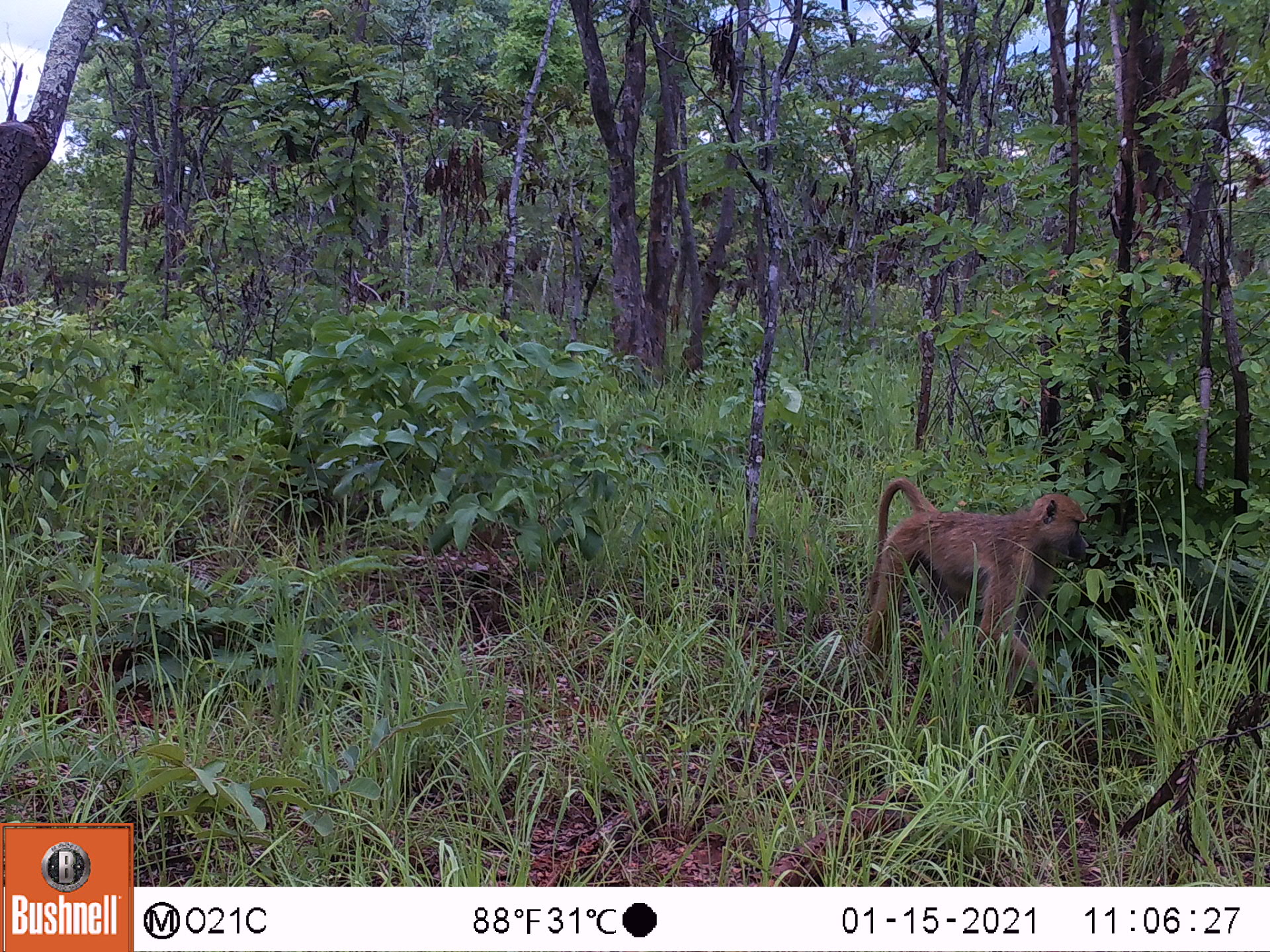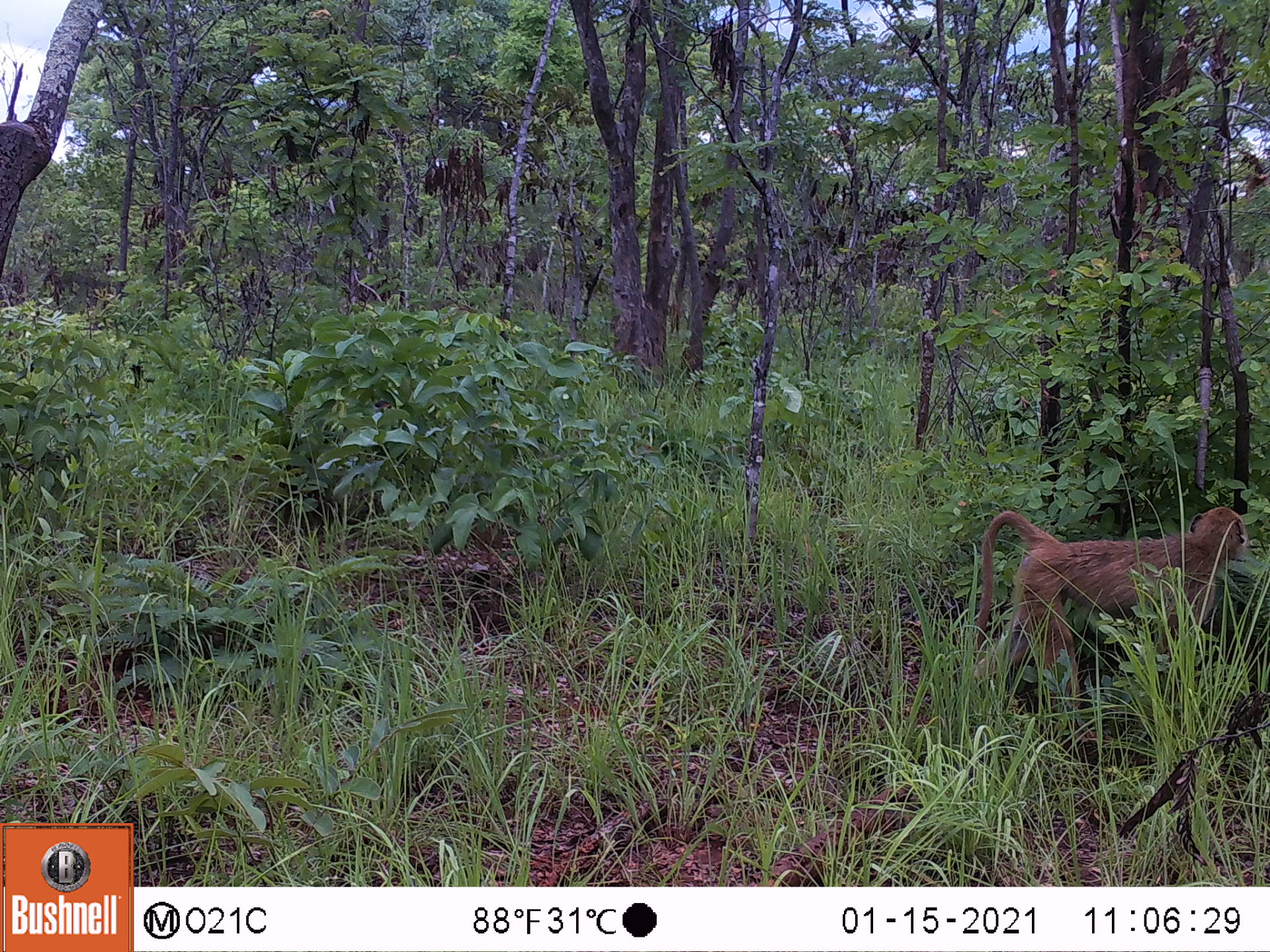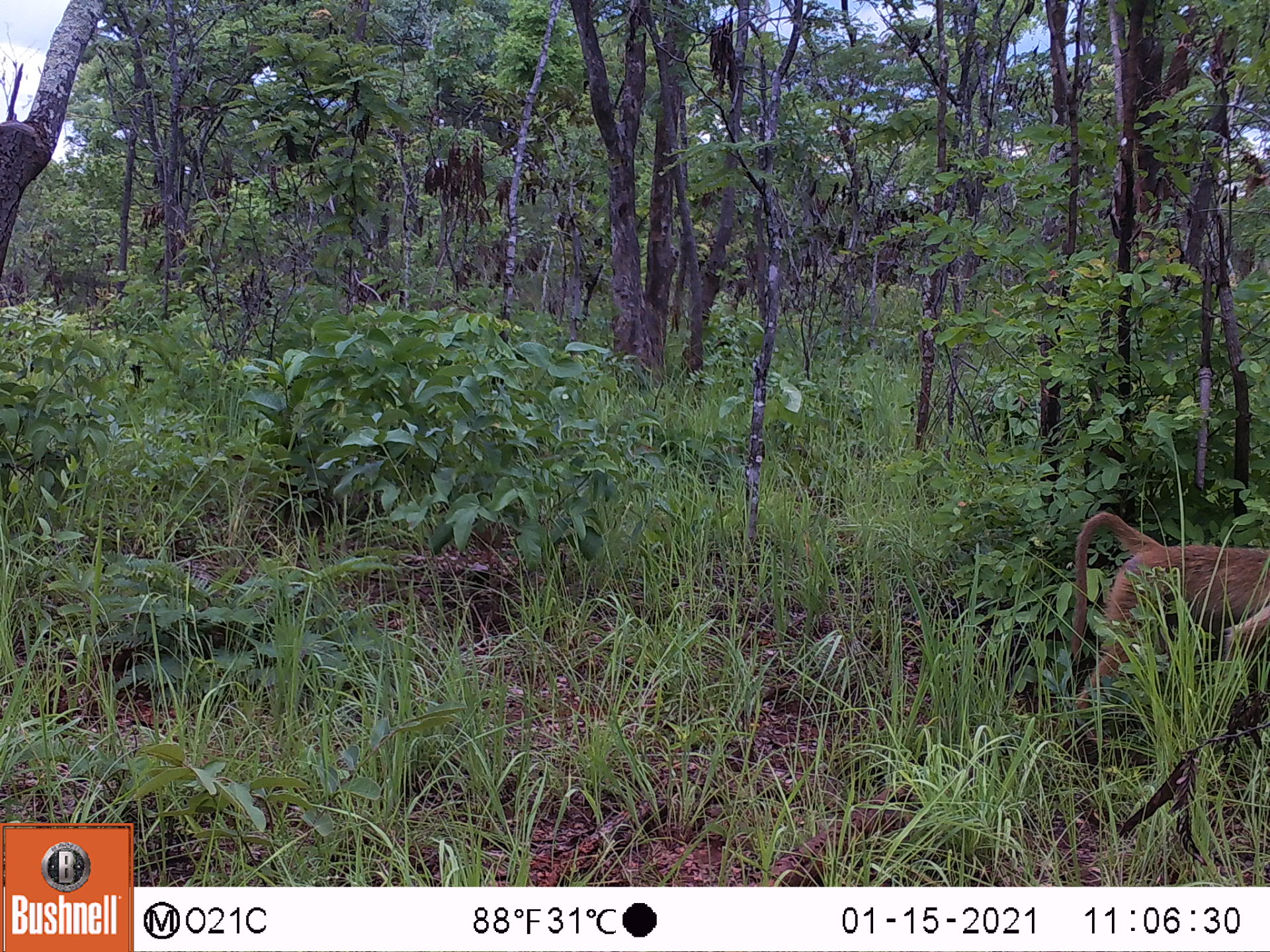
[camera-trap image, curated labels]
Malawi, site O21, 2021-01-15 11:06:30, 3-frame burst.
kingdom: Animalia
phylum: Chordata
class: Mammalia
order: Primates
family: Cercopithecidae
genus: Papio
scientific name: Papio cynocephalus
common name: yellow baboon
Yellow baboon (Papio cynocephalus), count 1.